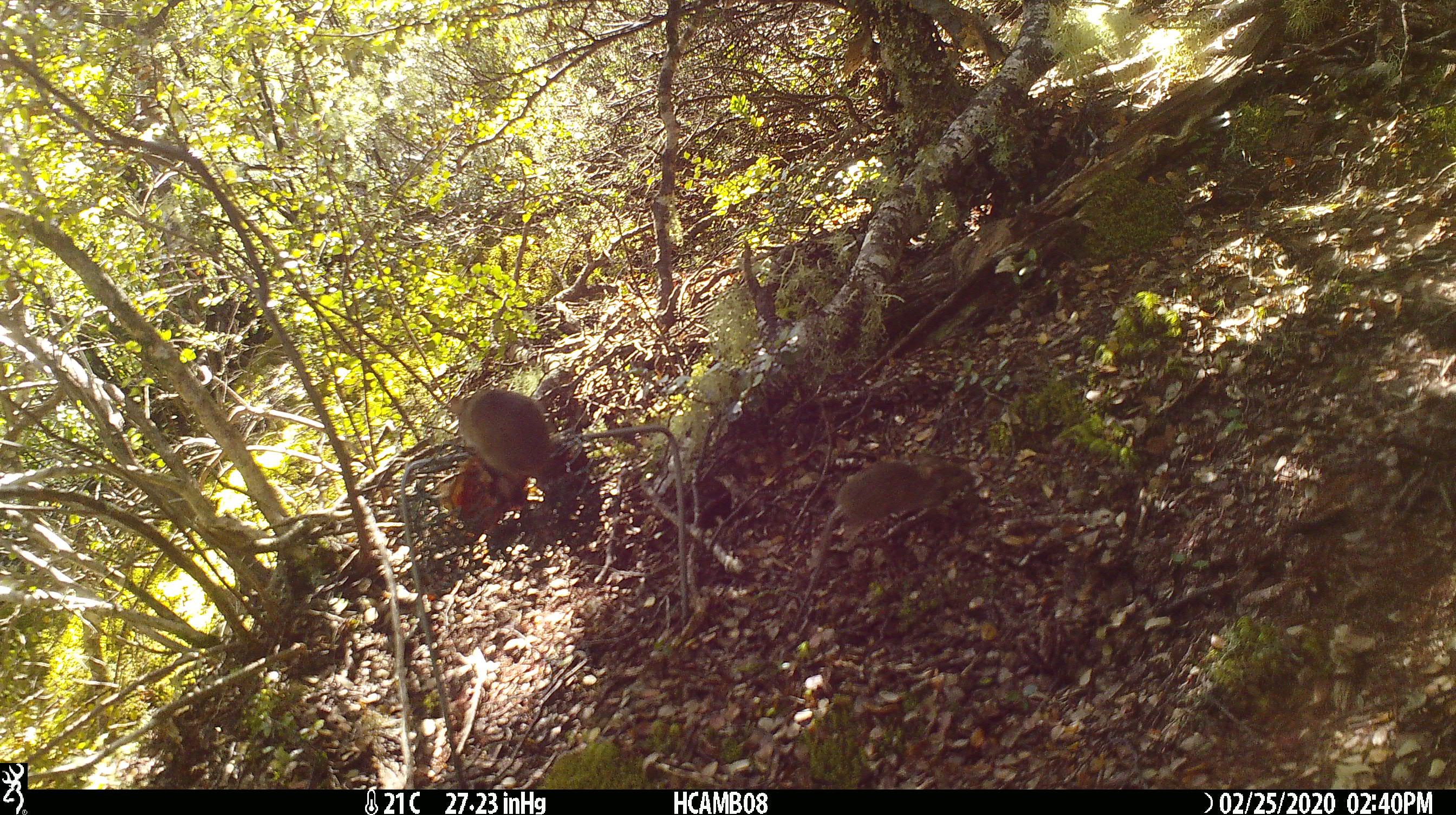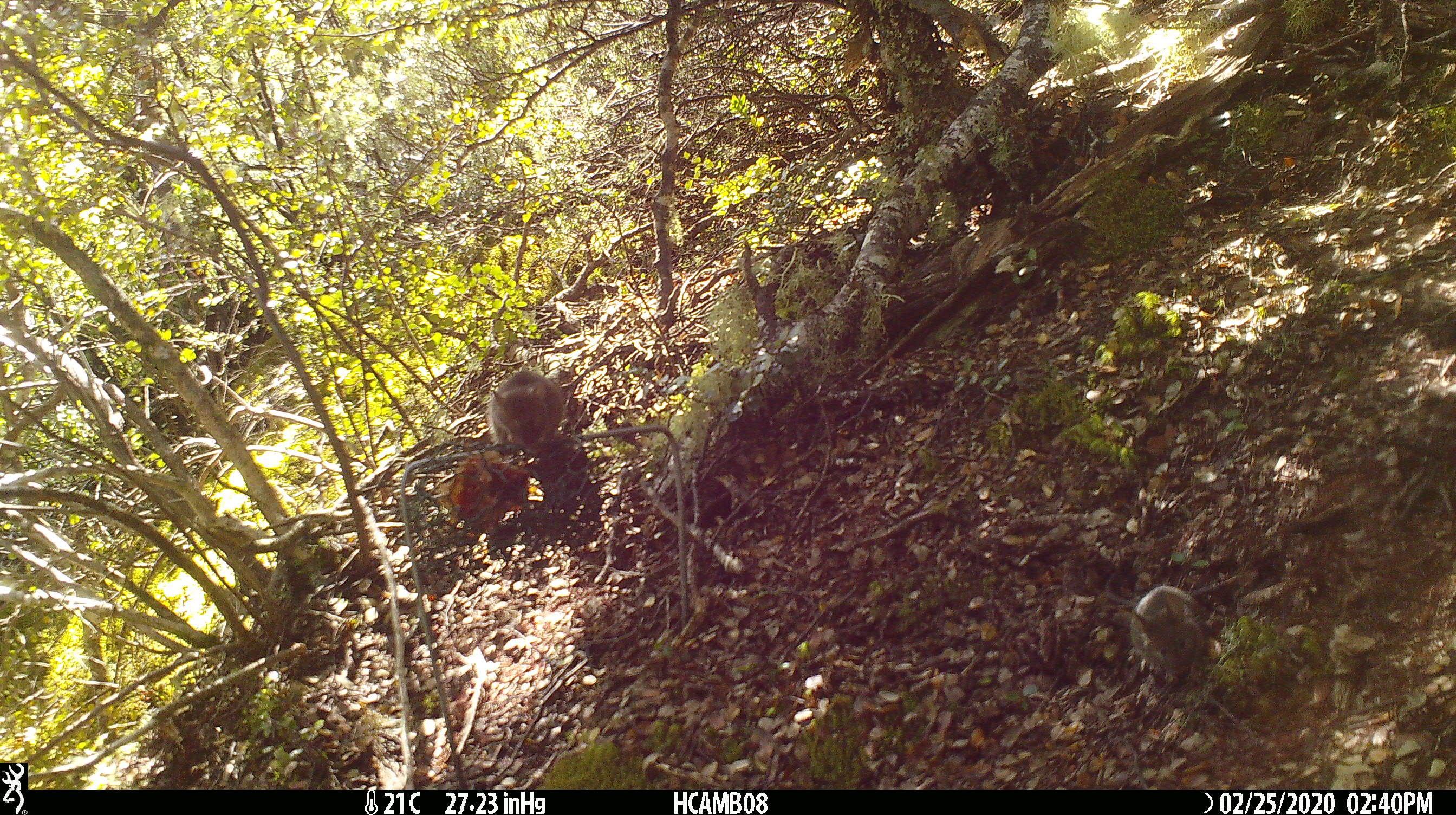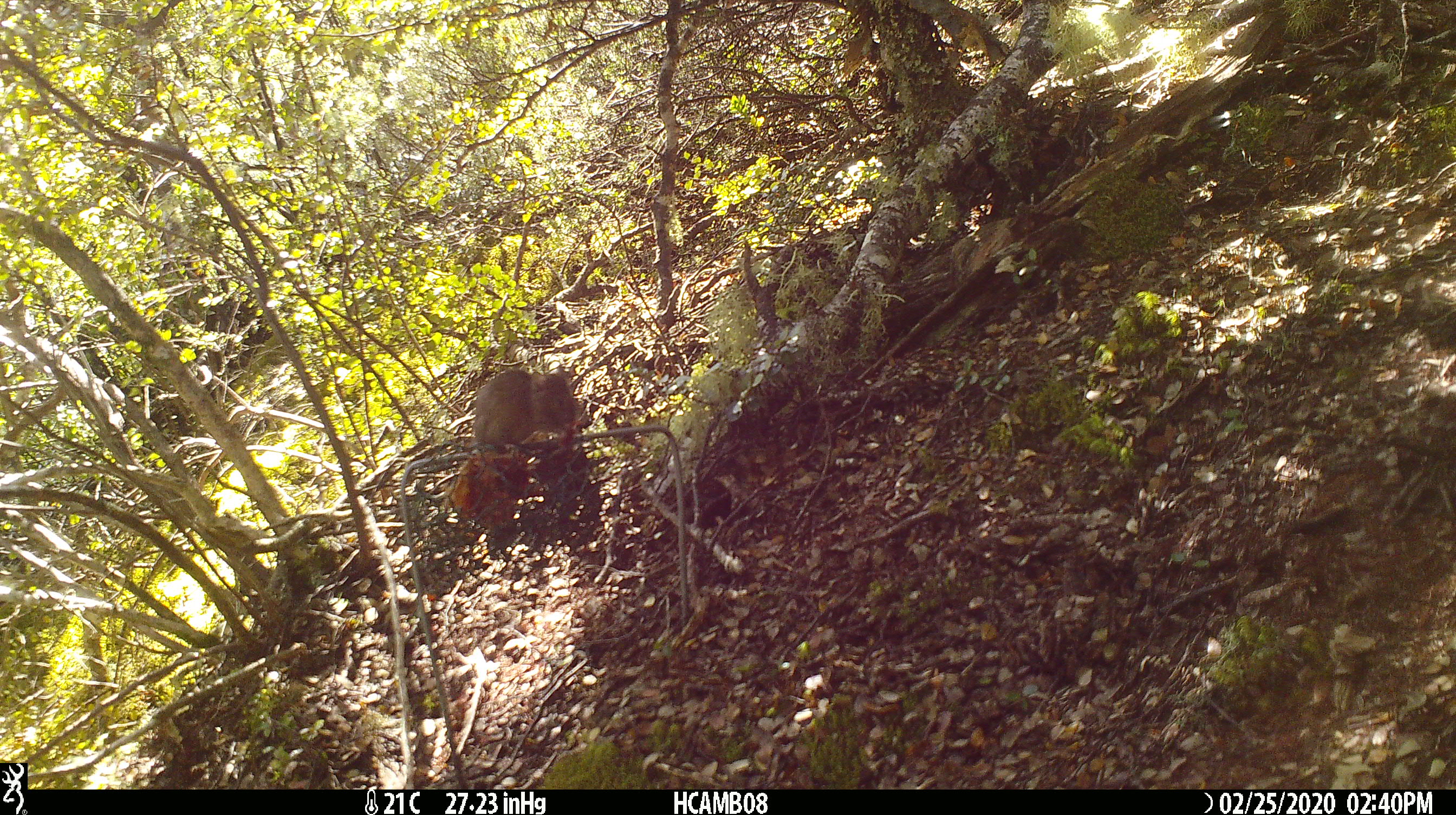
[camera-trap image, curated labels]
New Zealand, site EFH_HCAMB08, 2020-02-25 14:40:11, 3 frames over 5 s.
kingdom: Animalia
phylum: Chordata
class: Mammalia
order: Rodentia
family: Muridae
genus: Mus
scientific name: Mus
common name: mouse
Mouse (Mus).